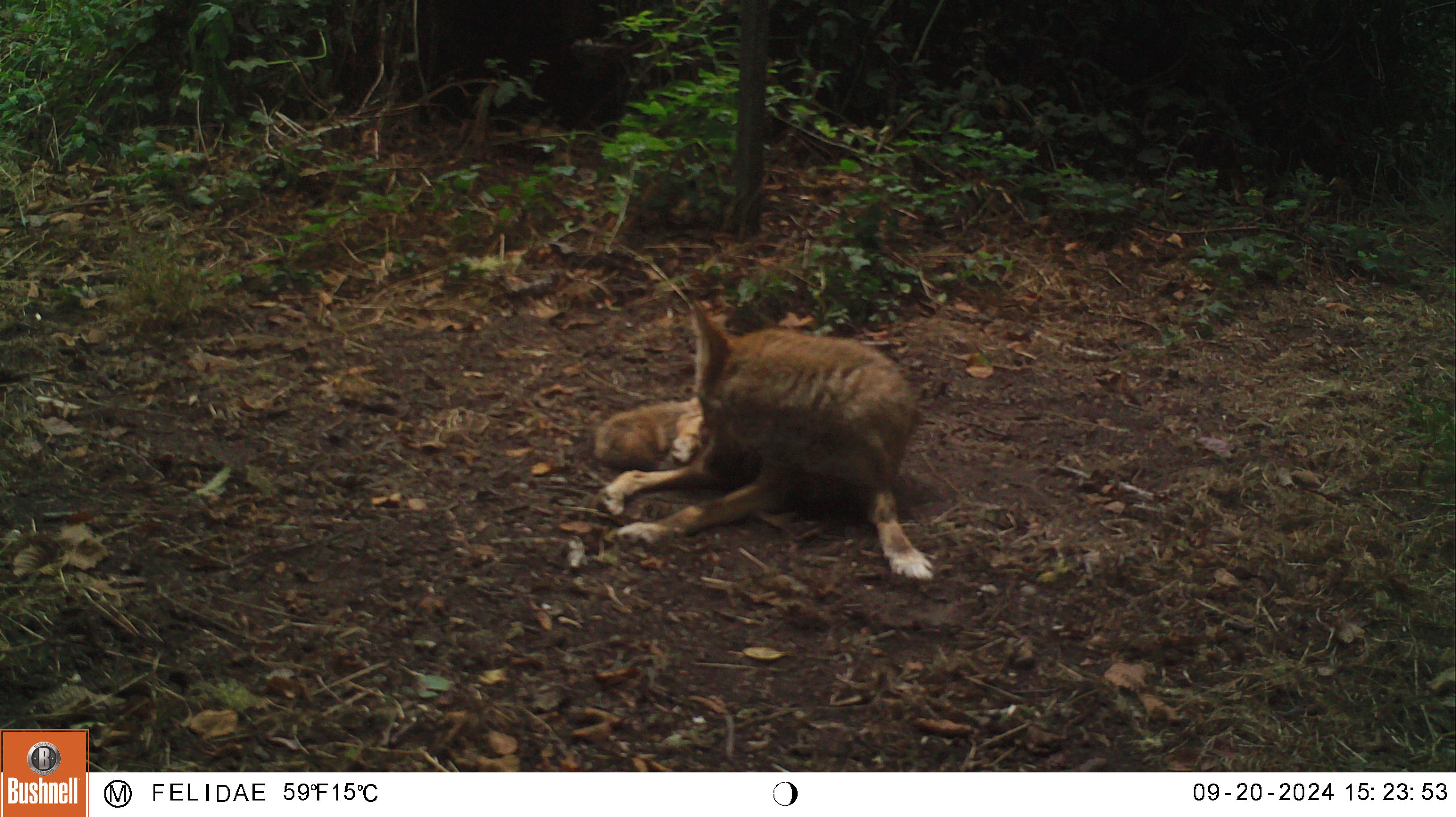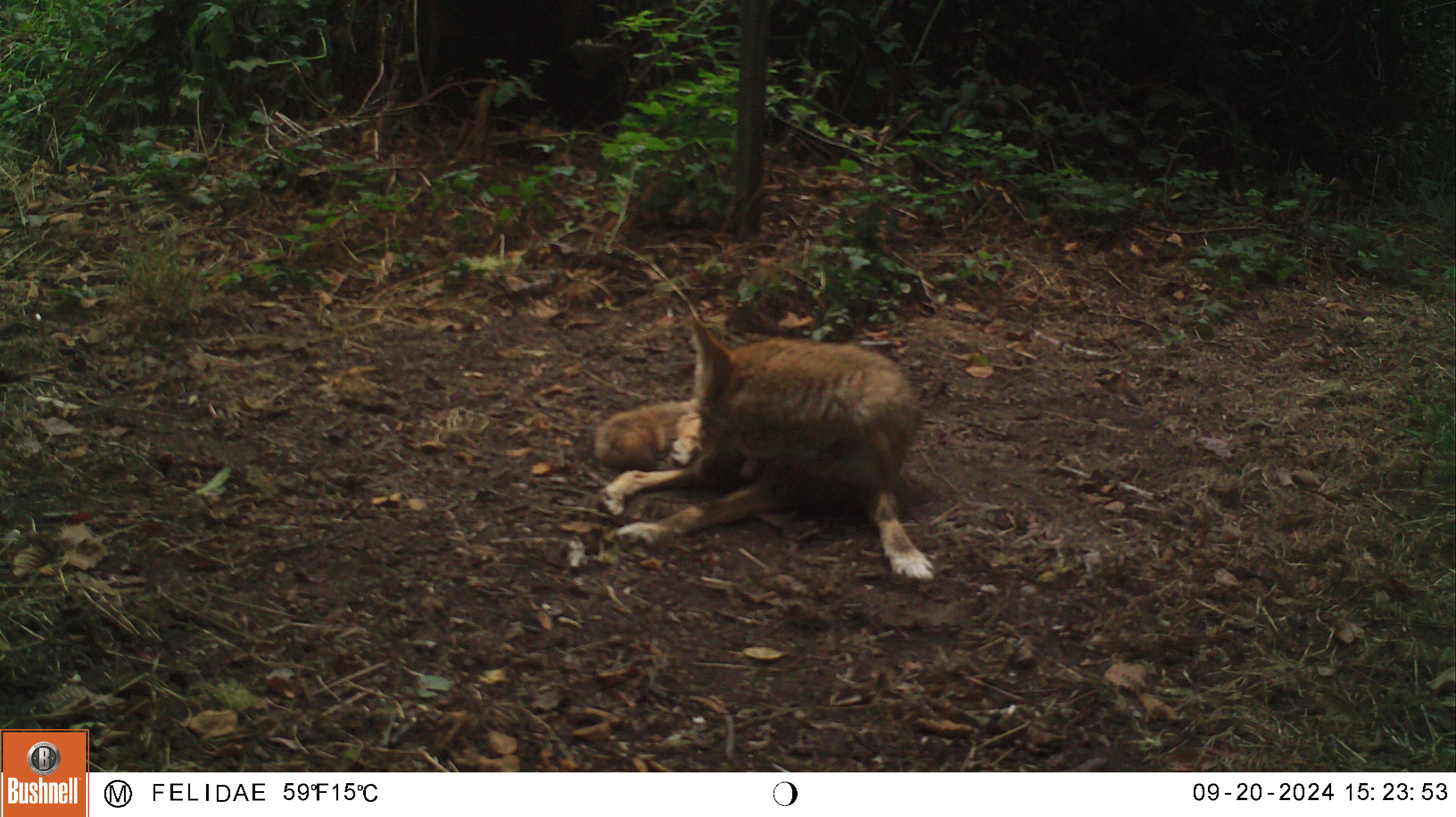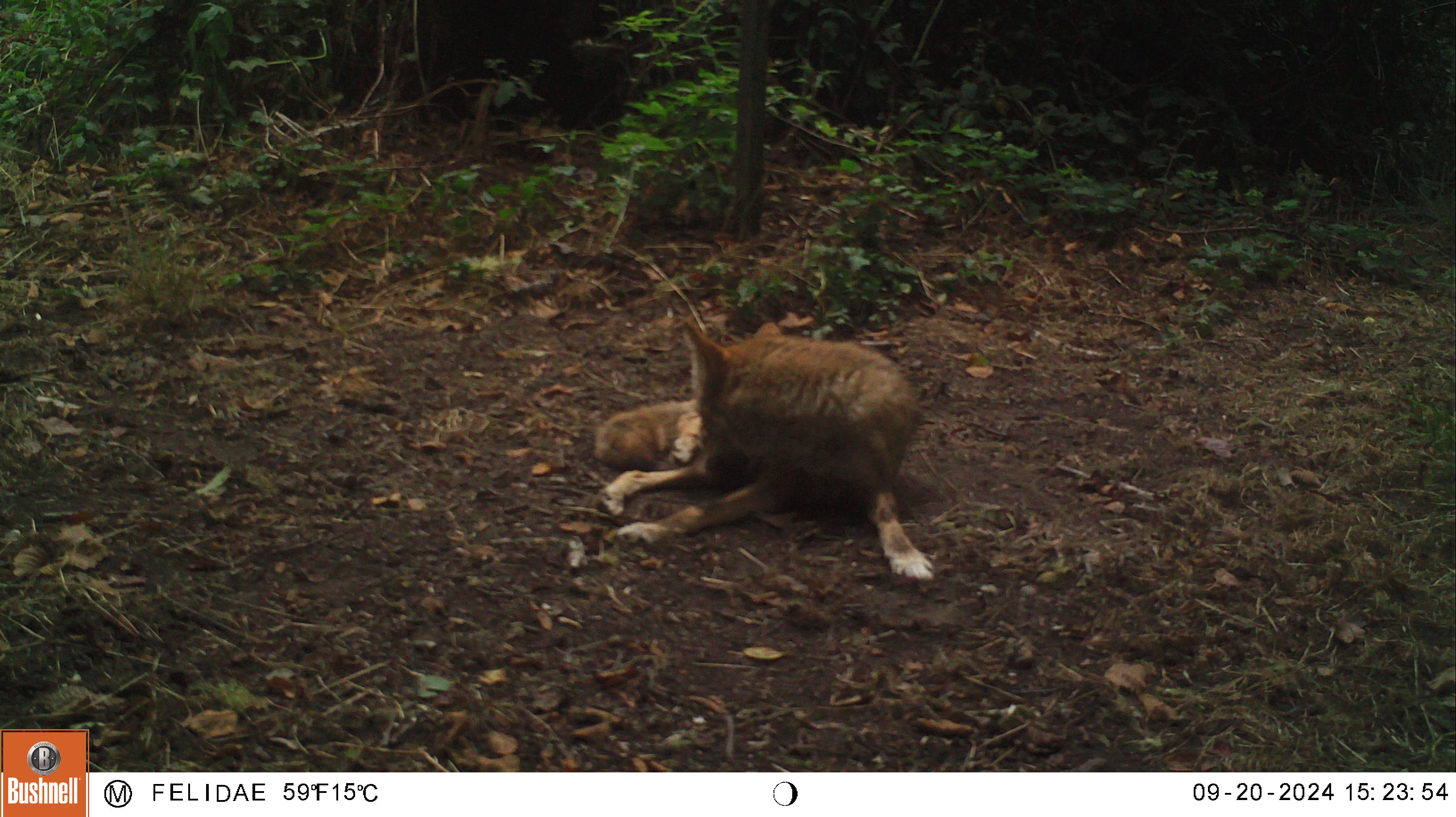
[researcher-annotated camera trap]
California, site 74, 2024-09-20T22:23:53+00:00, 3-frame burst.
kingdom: Animalia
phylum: Chordata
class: Mammalia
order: Carnivora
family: Canidae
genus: Canis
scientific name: Canis latrans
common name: coyote